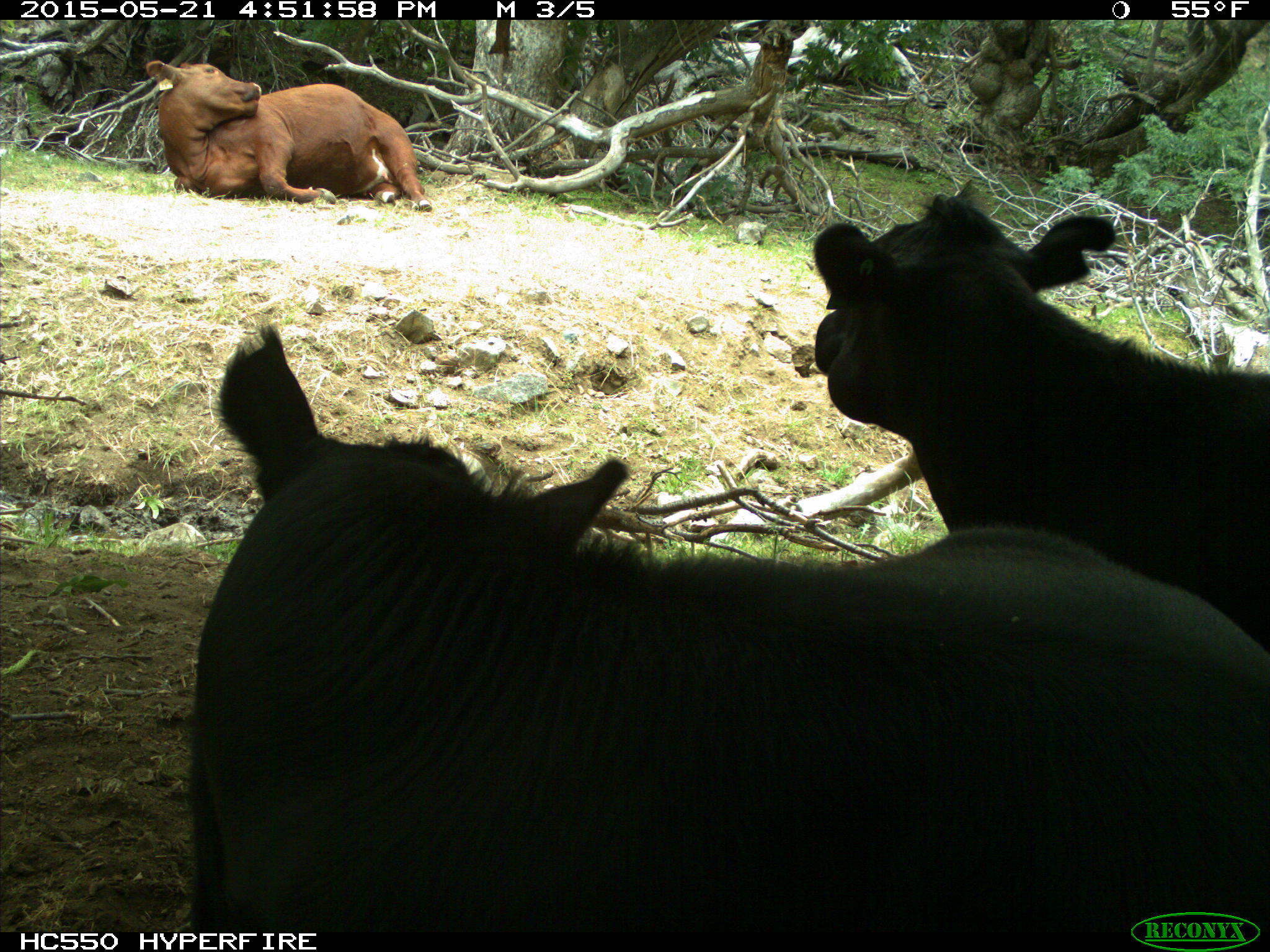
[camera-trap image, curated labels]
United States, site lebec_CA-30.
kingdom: Animalia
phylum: Chordata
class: Mammalia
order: Artiodactyla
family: Bovidae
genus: Bos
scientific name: Bos taurus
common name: domestic cow